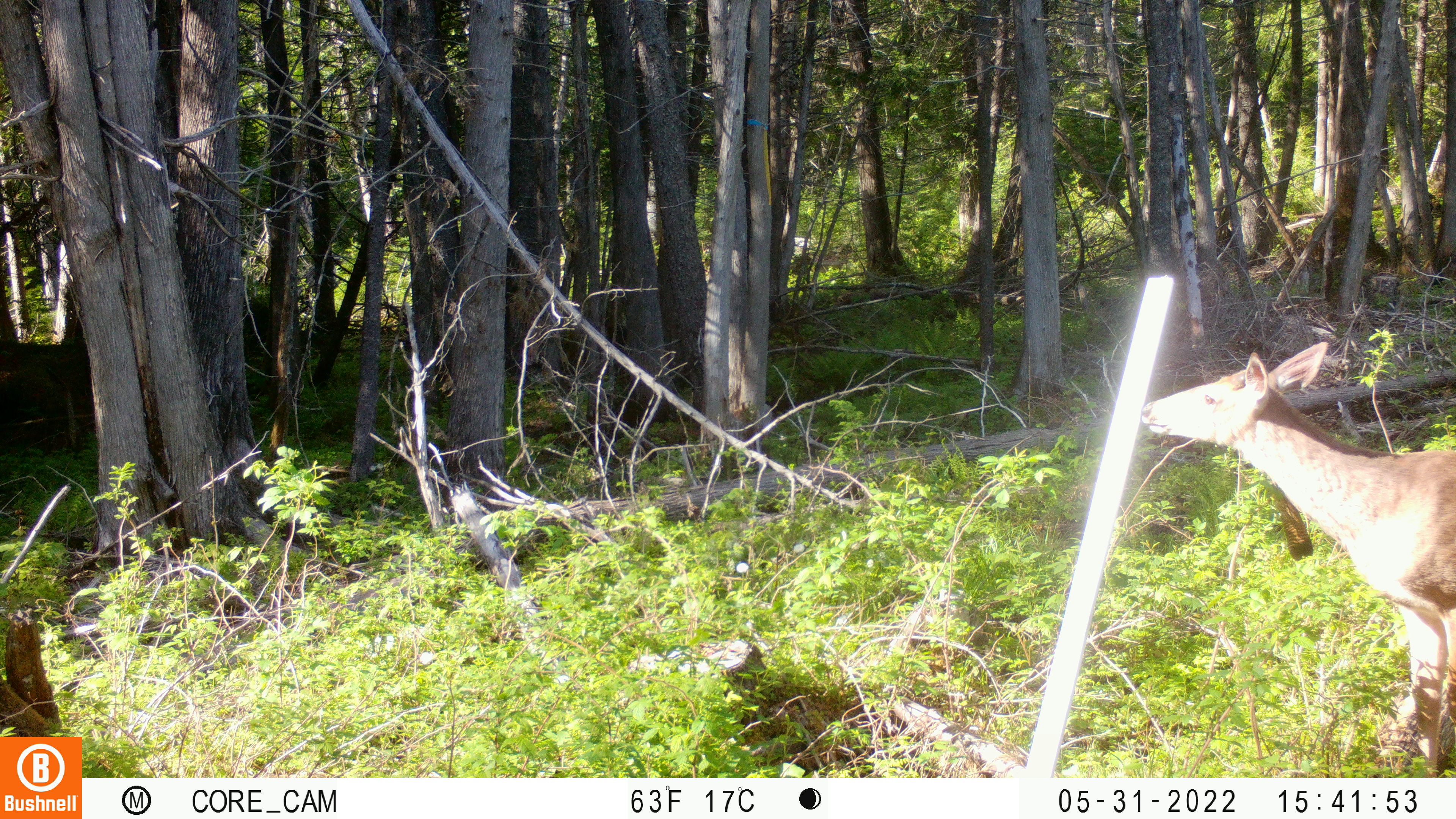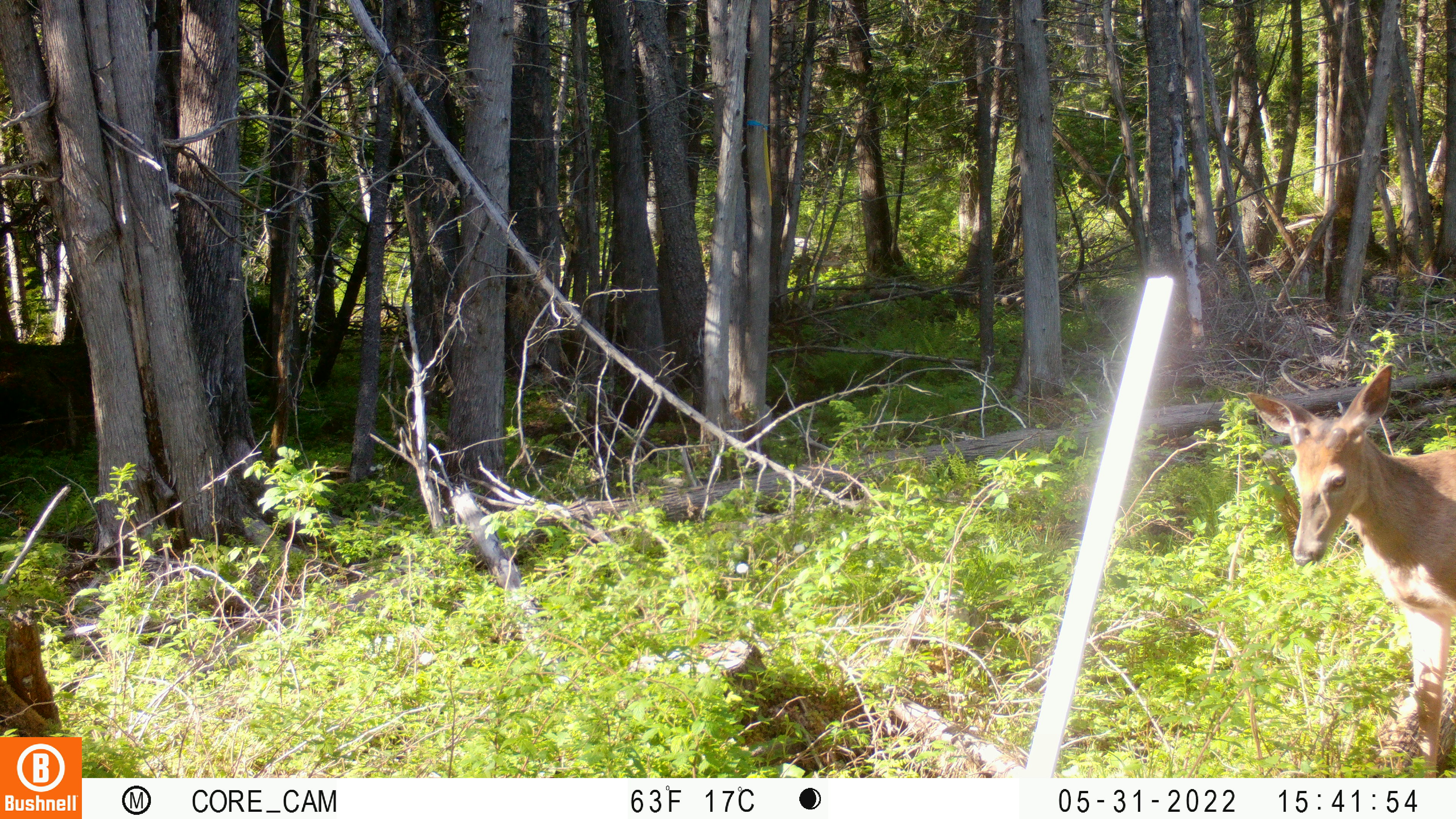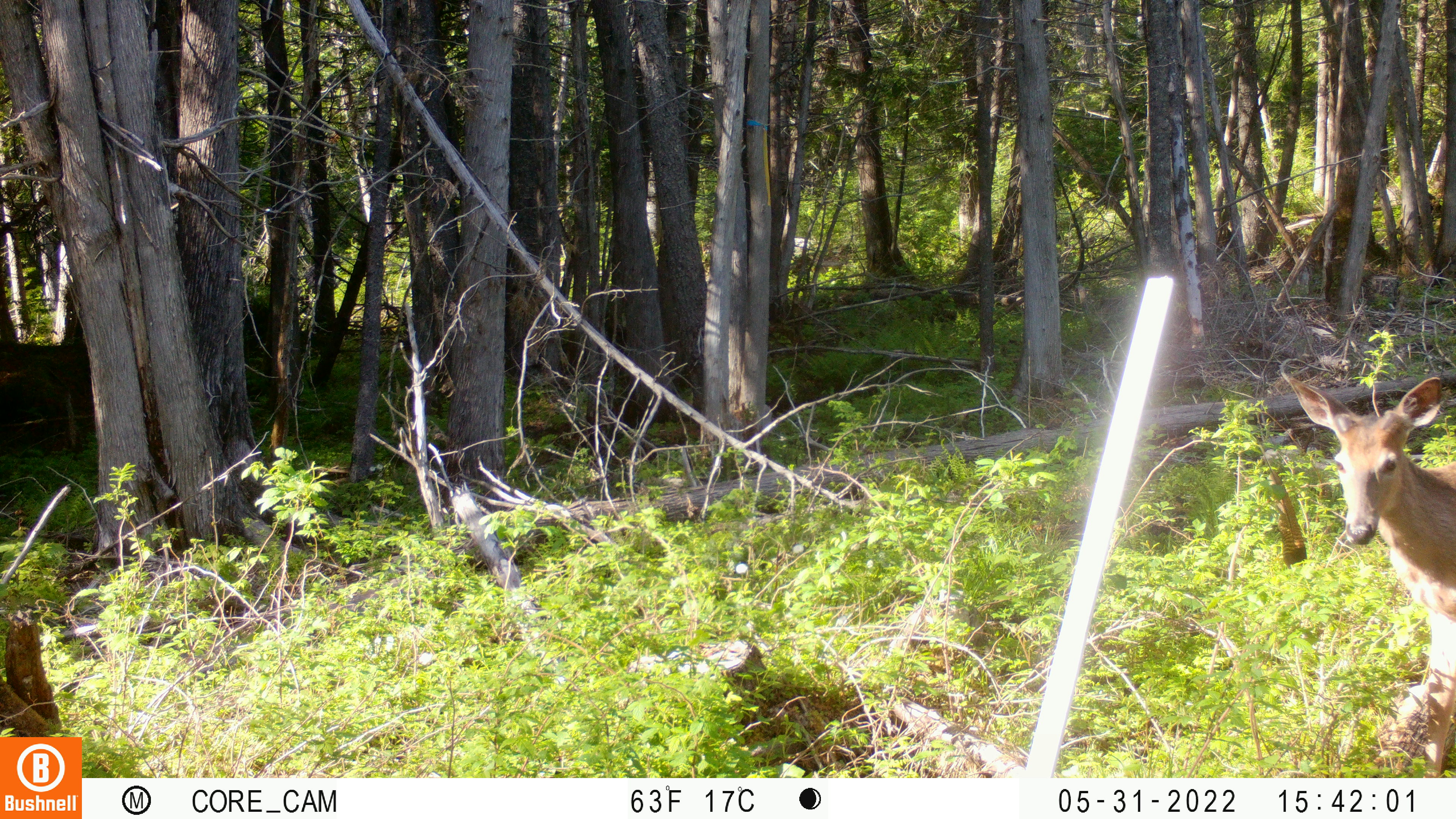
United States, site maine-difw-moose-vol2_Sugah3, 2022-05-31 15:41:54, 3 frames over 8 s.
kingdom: Animalia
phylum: Chordata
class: Mammalia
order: Artiodactyla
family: Cervidae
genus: Odocoileus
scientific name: Odocoileus virginianus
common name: white-tailed deer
White-tailed deer (Odocoileus virginianus).